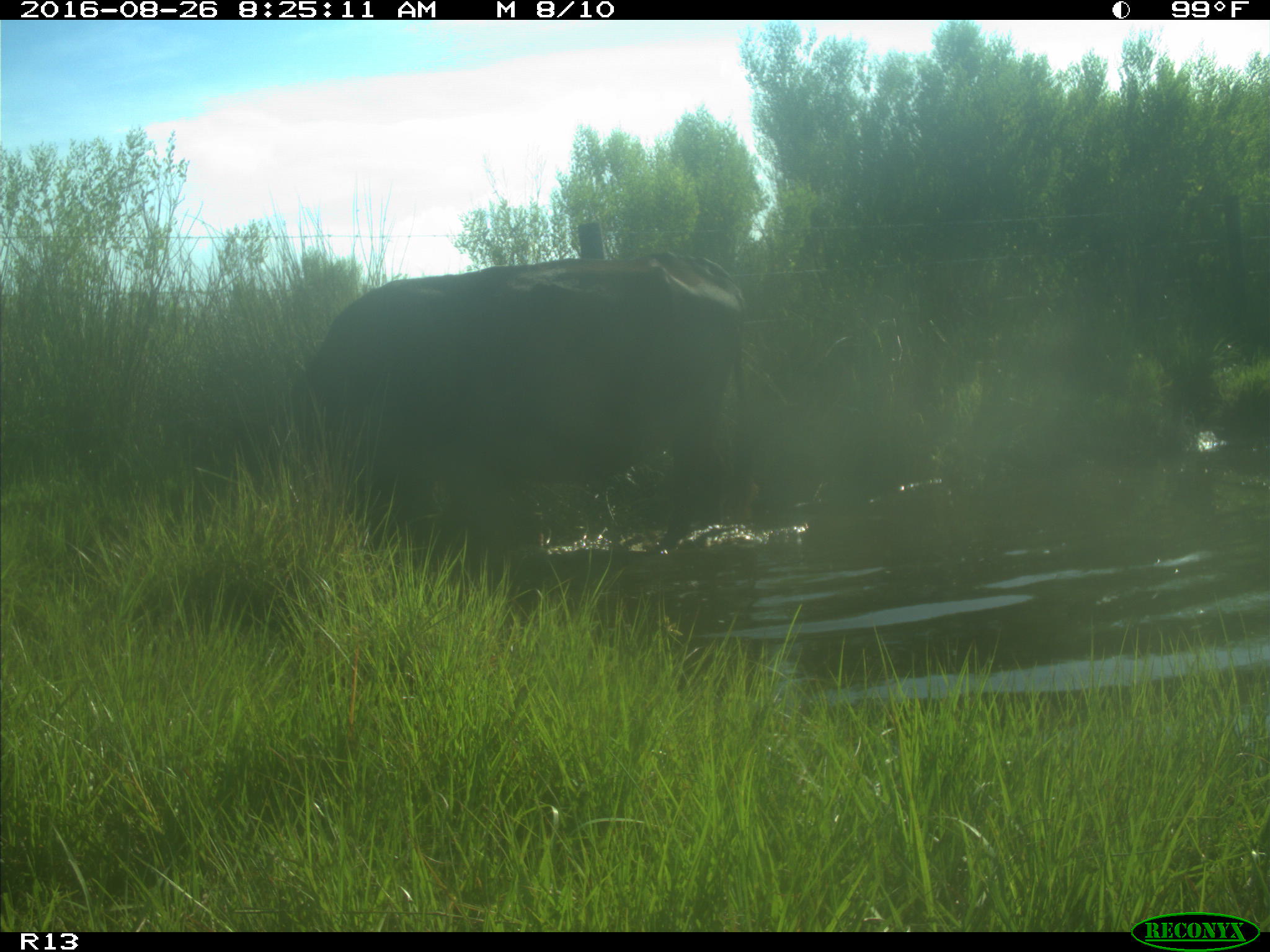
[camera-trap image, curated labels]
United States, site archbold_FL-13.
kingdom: Animalia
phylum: Chordata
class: Mammalia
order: Artiodactyla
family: Bovidae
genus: Bos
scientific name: Bos taurus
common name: domestic cow